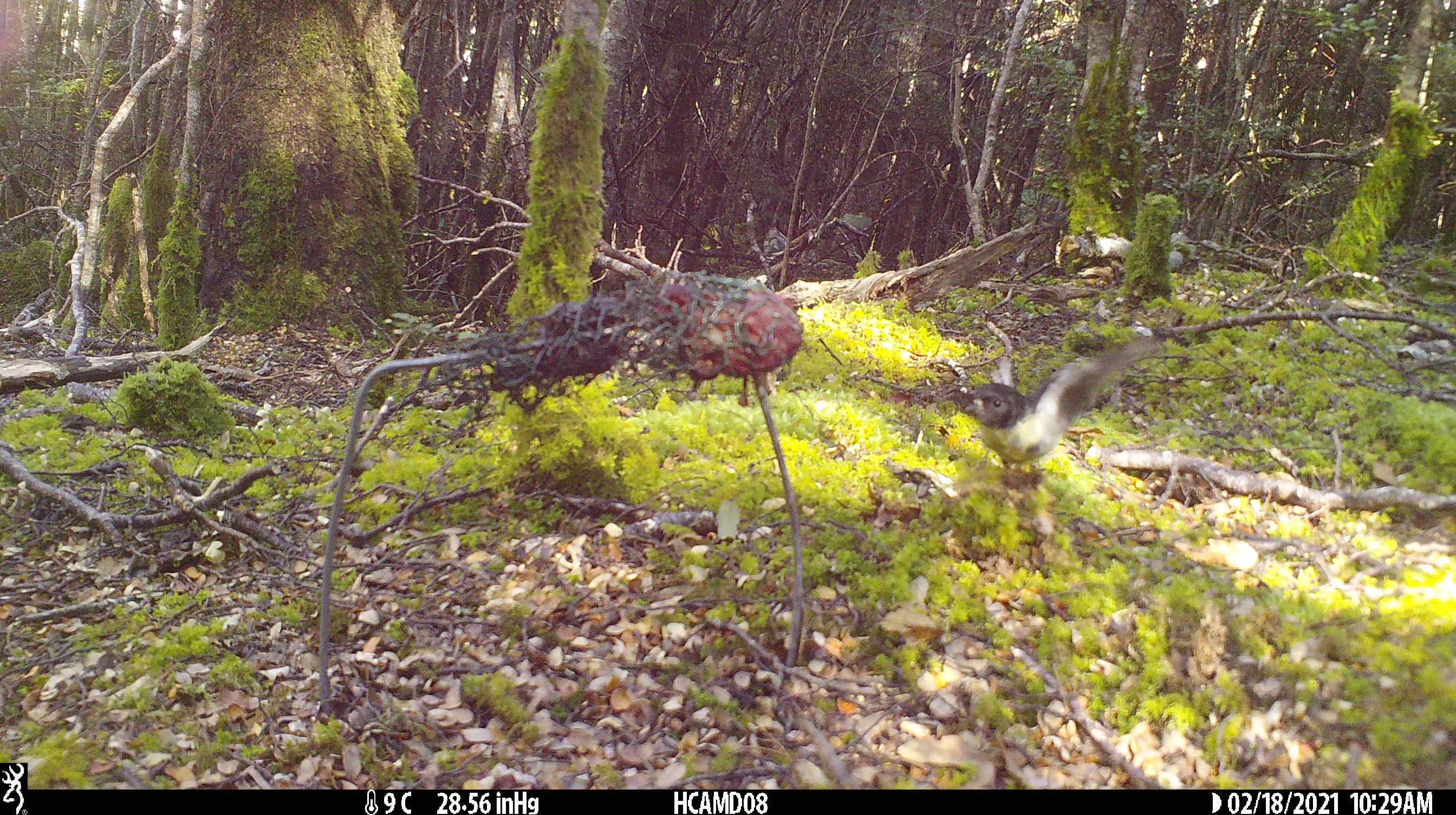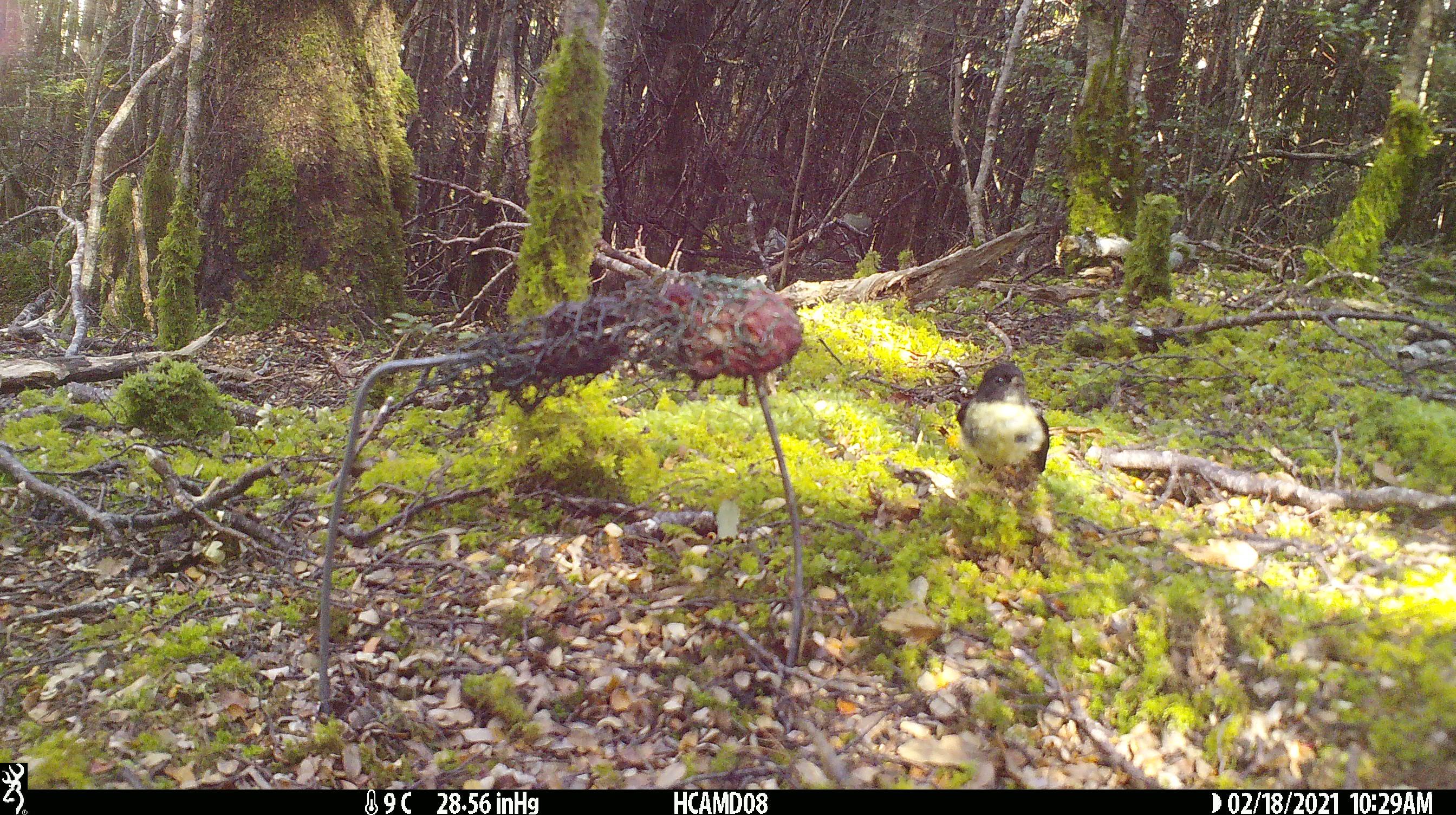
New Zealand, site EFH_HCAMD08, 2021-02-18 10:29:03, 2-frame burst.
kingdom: Animalia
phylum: Chordata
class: Aves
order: Passeriformes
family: Petroicidae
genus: Petroica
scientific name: Petroica macrocephala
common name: tomtit